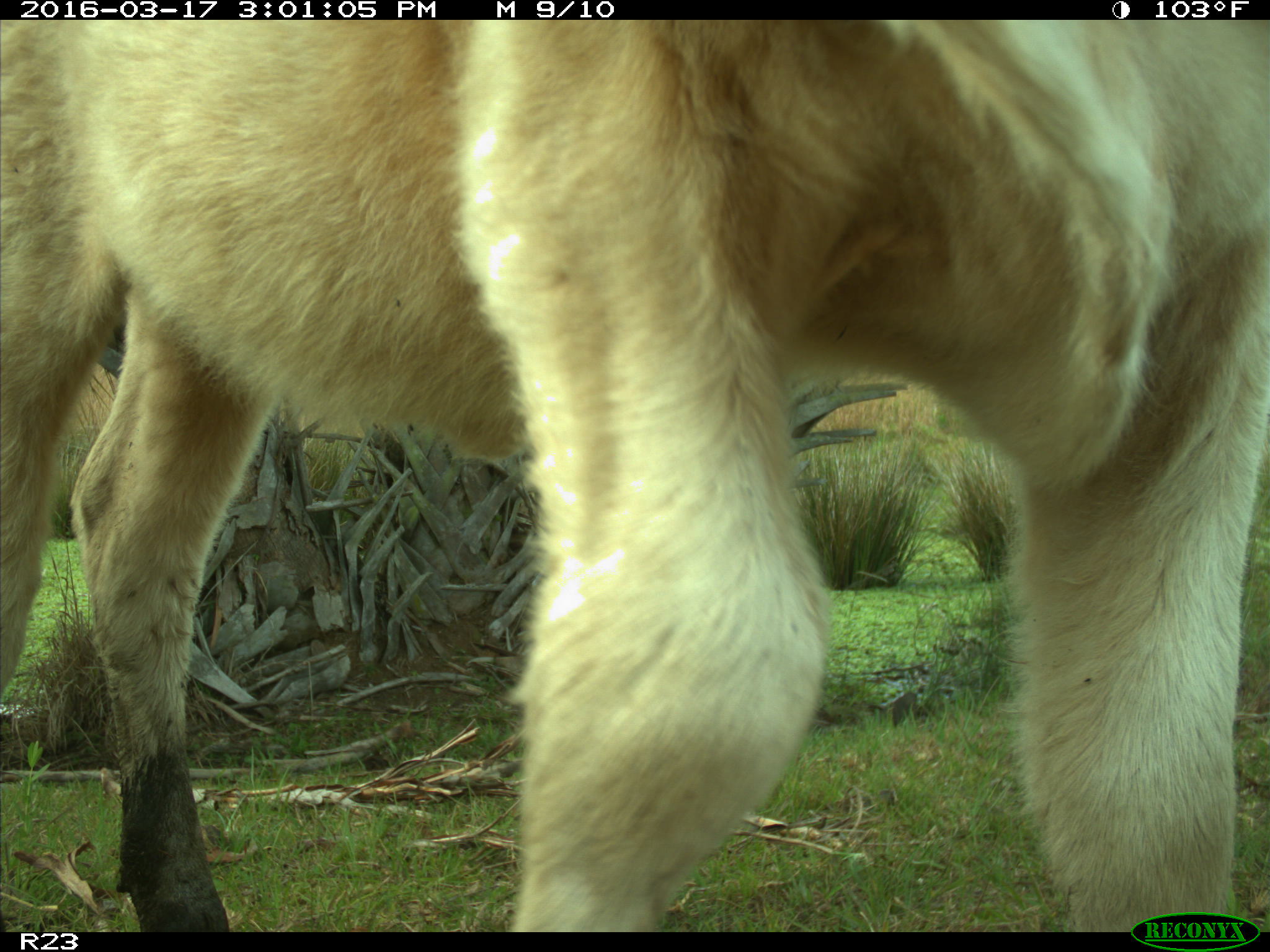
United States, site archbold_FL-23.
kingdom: Animalia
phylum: Chordata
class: Mammalia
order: Artiodactyla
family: Bovidae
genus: Bos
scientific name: Bos taurus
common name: domestic cow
Bos taurus (domestic cow).